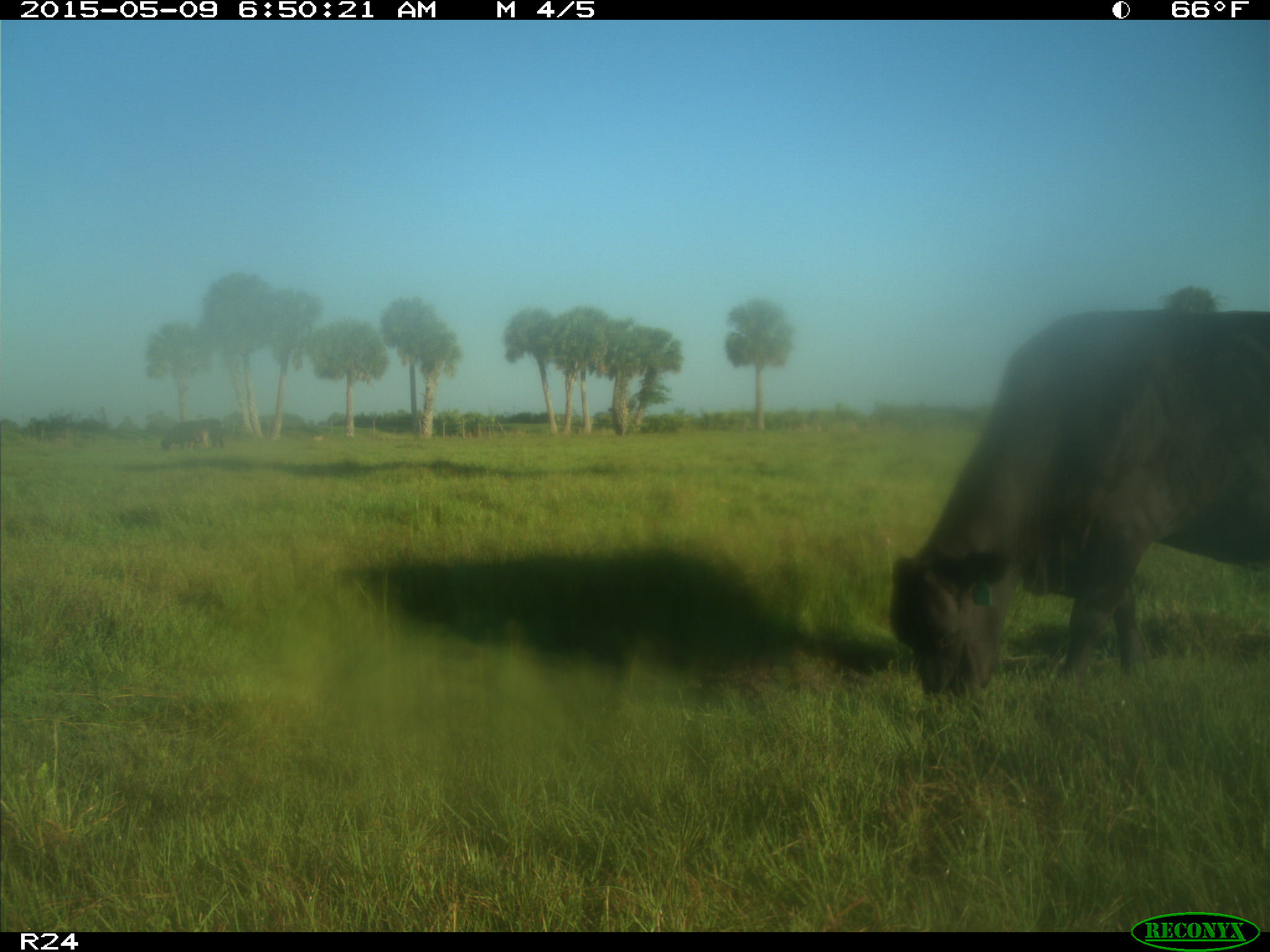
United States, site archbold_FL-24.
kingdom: Animalia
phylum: Chordata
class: Mammalia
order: Artiodactyla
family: Bovidae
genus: Bos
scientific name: Bos taurus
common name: domestic cow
Bos taurus (domestic cow).